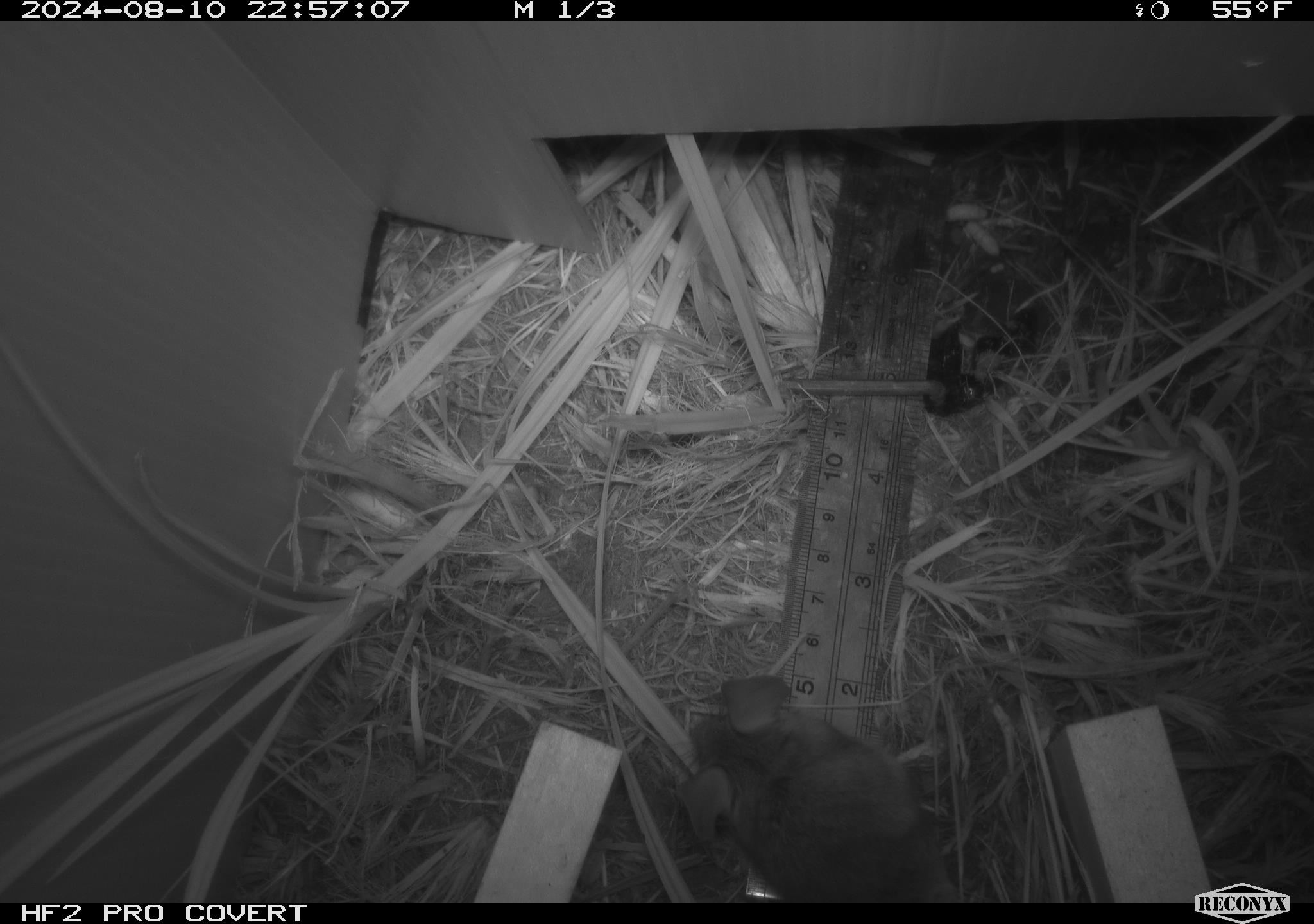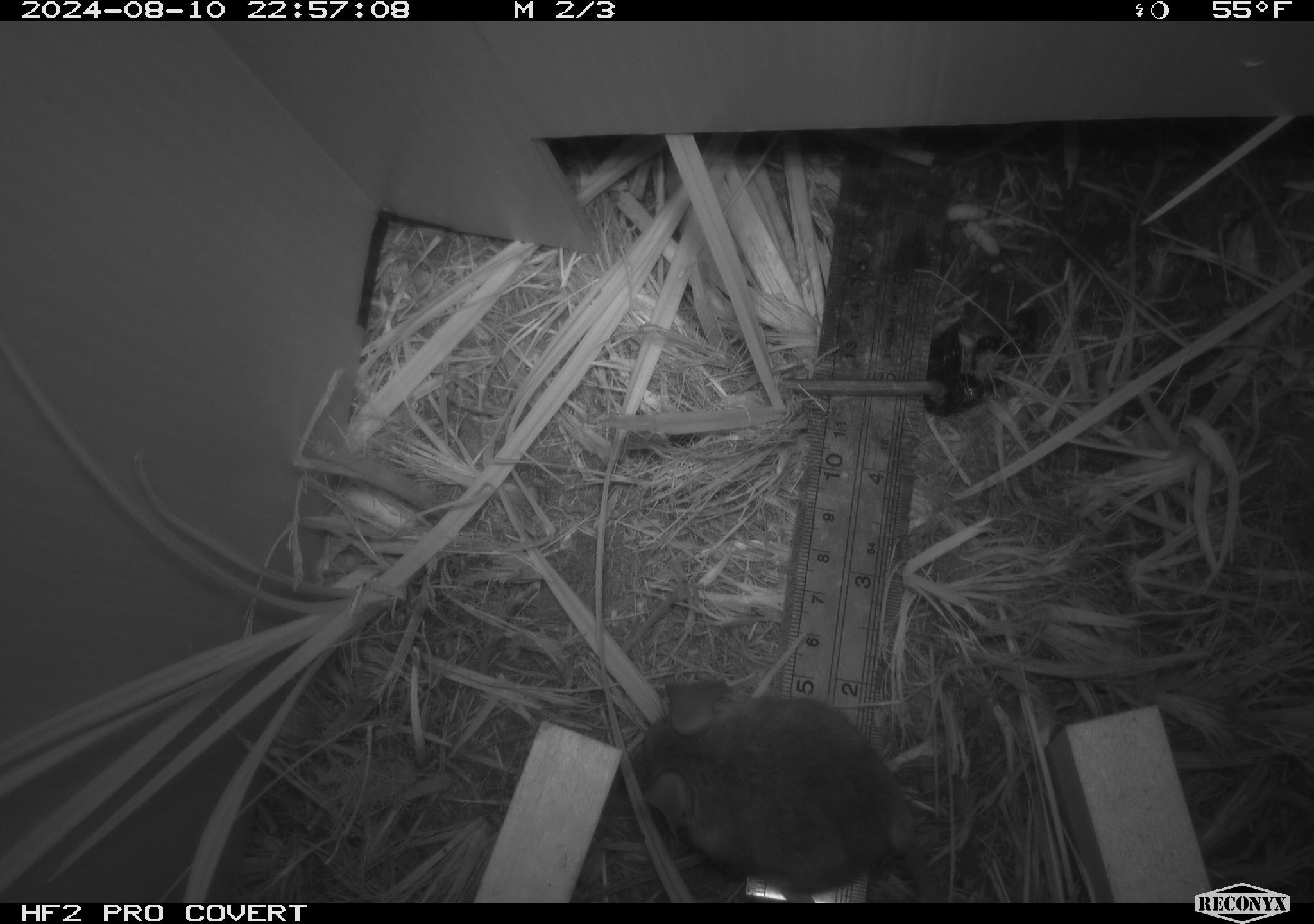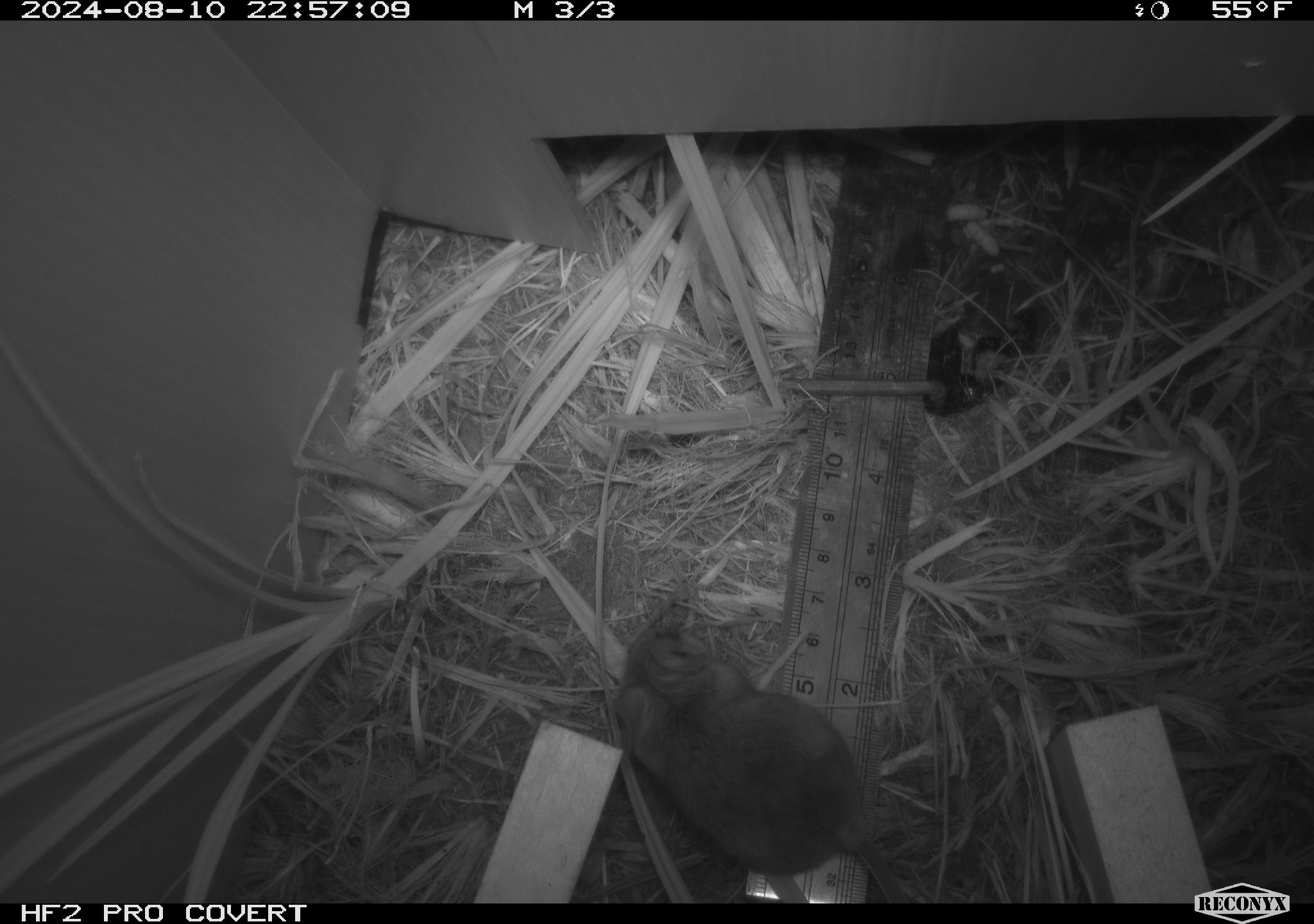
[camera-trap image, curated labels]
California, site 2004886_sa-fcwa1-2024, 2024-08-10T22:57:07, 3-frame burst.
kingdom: Animalia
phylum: Chordata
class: Mammalia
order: Rodentia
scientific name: Rodentia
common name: mouse species